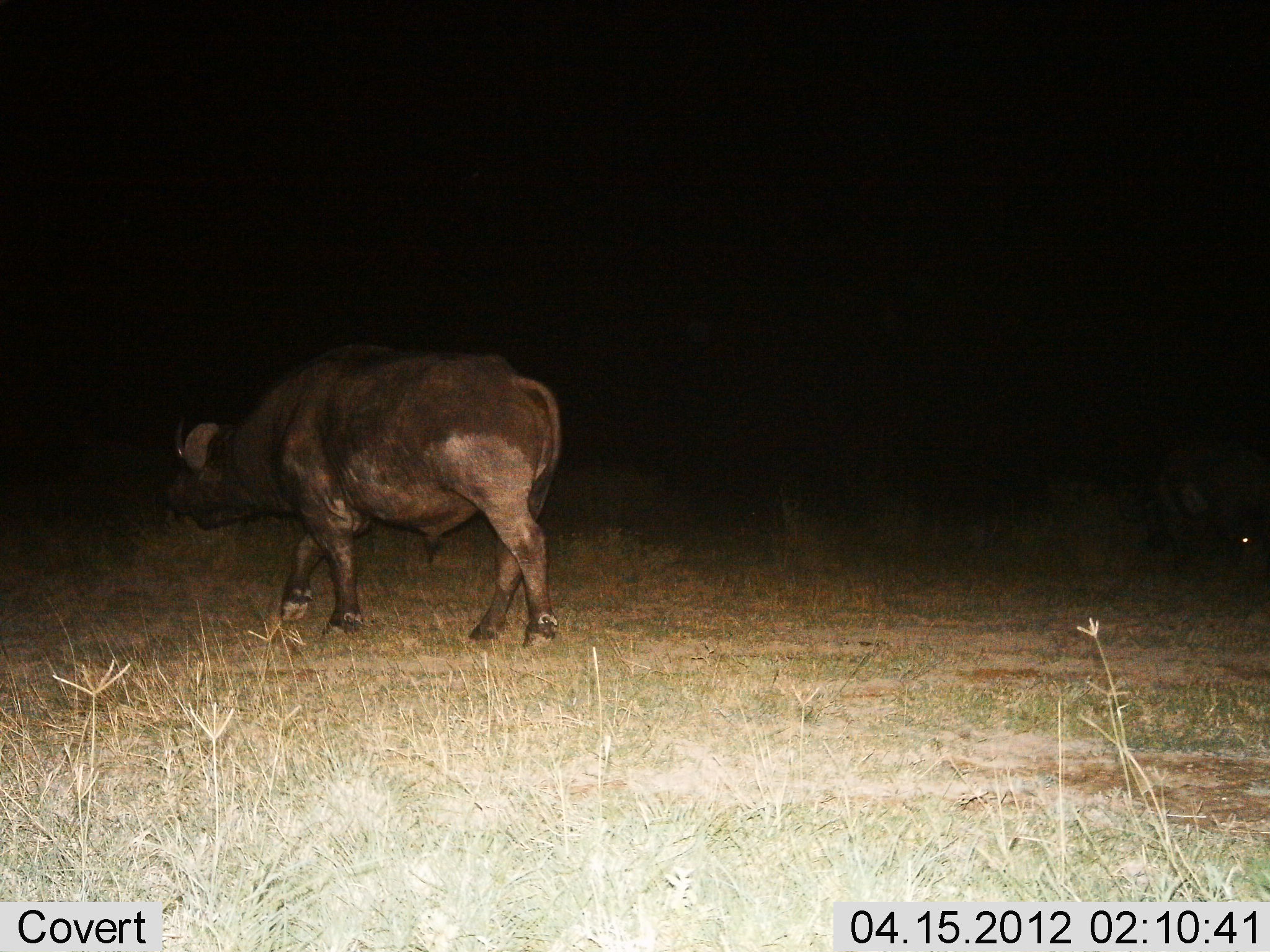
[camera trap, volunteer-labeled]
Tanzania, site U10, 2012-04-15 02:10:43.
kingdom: Animalia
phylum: Chordata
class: Mammalia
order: Artiodactyla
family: Bovidae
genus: Syncerus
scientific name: Syncerus caffer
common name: cape buffalo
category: buffalo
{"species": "buffalo (cape buffalo) (Syncerus caffer)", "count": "1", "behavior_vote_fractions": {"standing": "0%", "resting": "0%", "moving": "94%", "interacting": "0%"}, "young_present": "0%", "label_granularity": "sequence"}